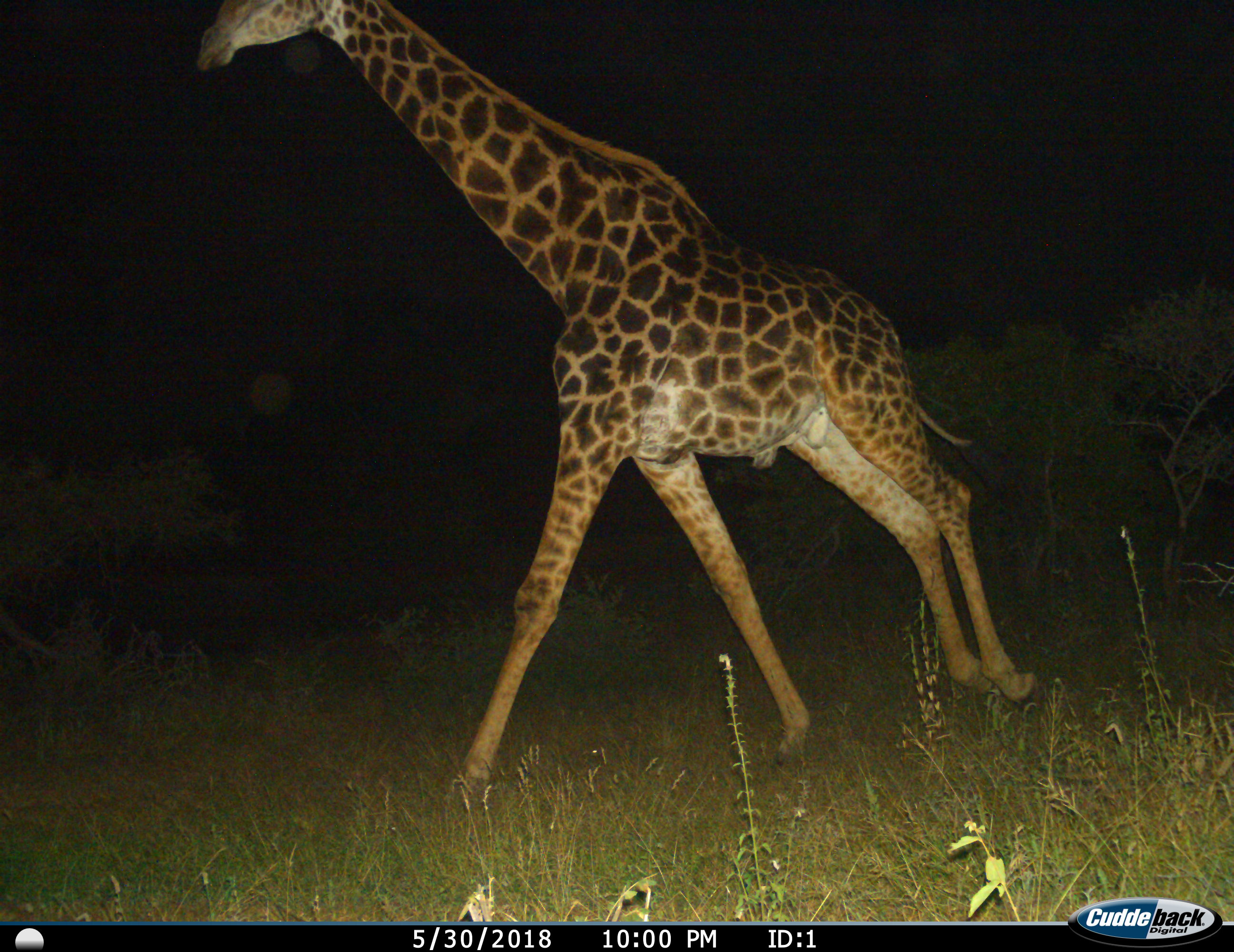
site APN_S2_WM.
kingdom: Animalia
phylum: Chordata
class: Mammalia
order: Artiodactyla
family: Giraffidae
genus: Giraffa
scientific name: Giraffa camelopardalis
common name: giraffe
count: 1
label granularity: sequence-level